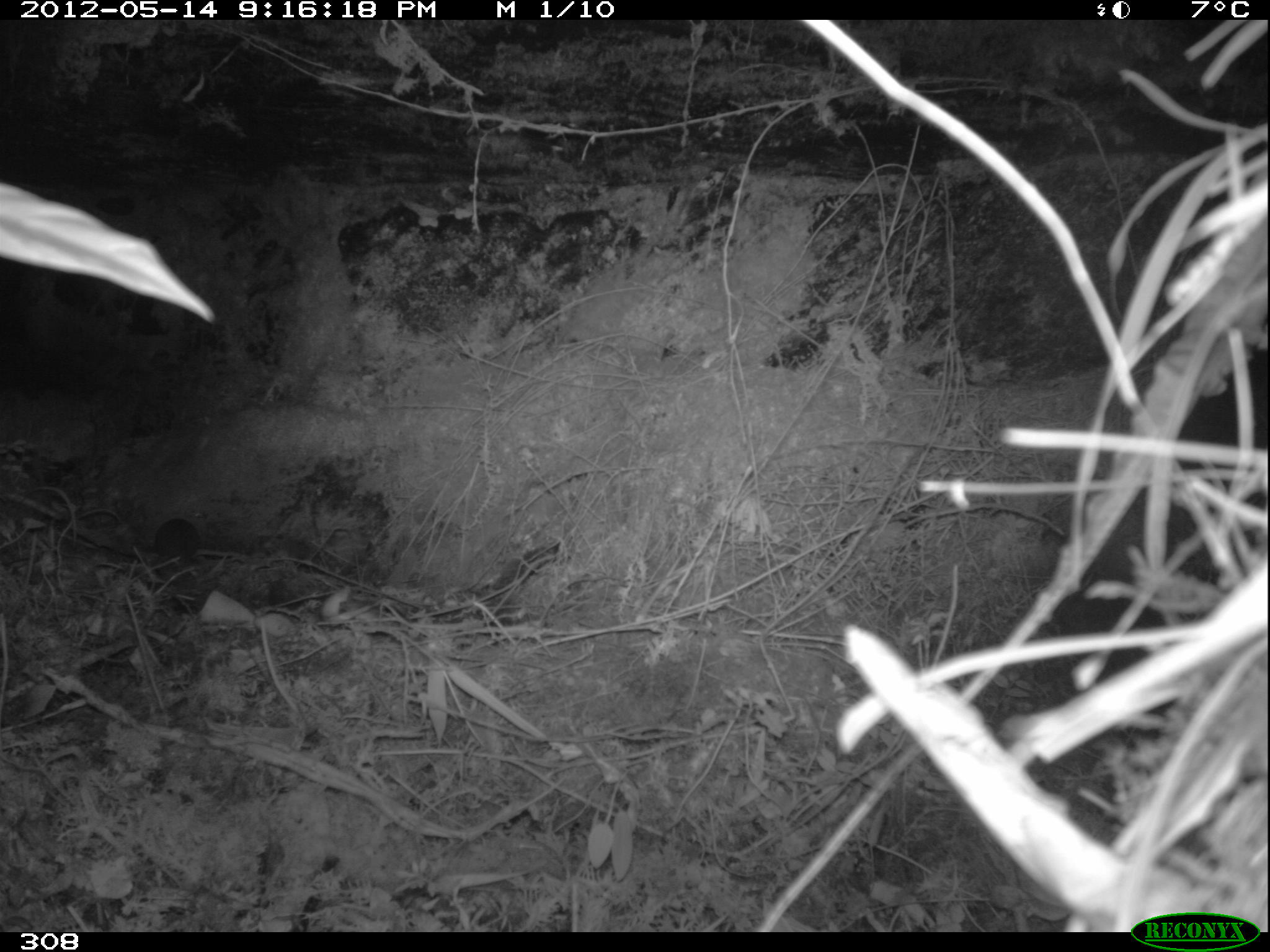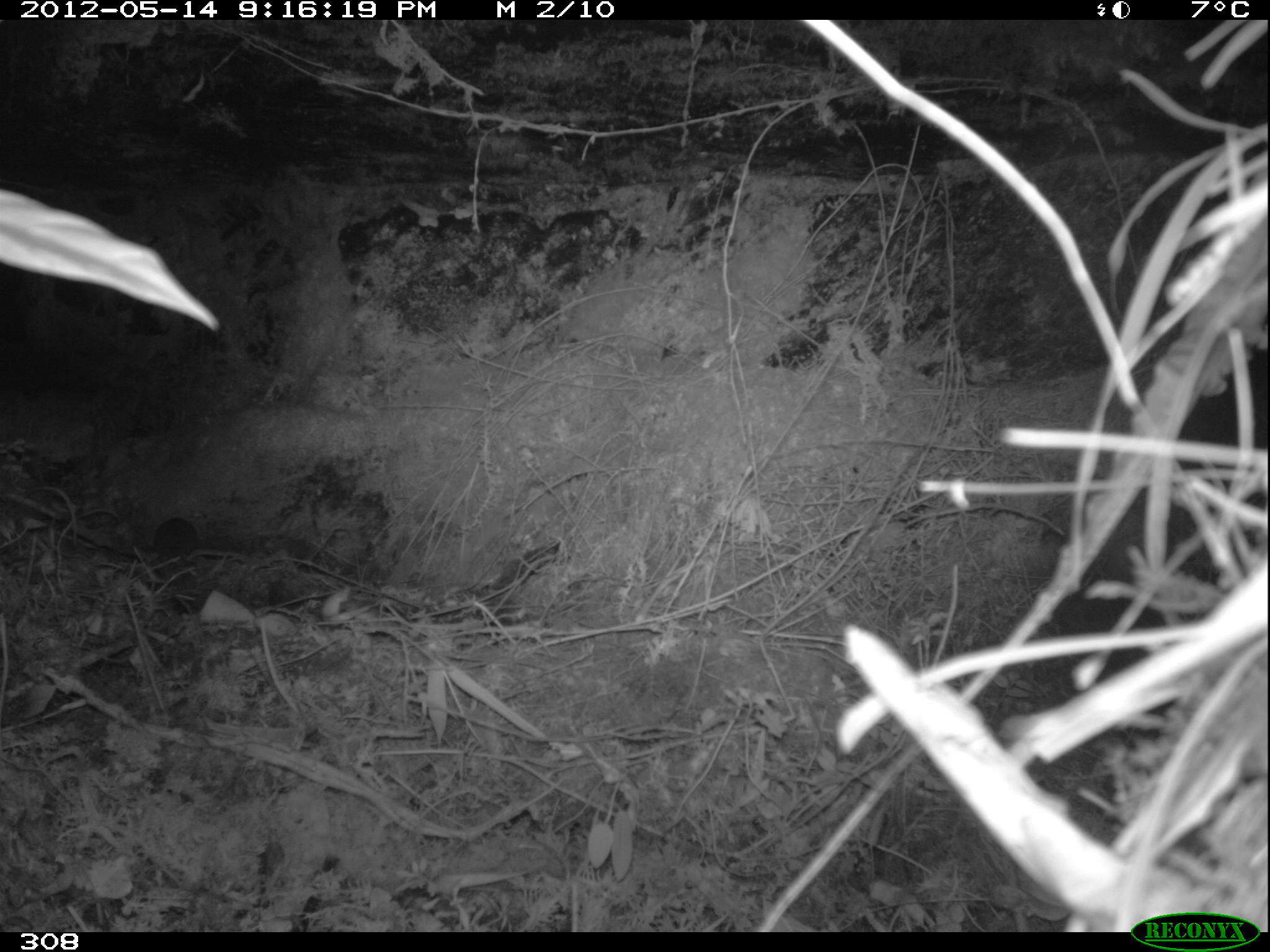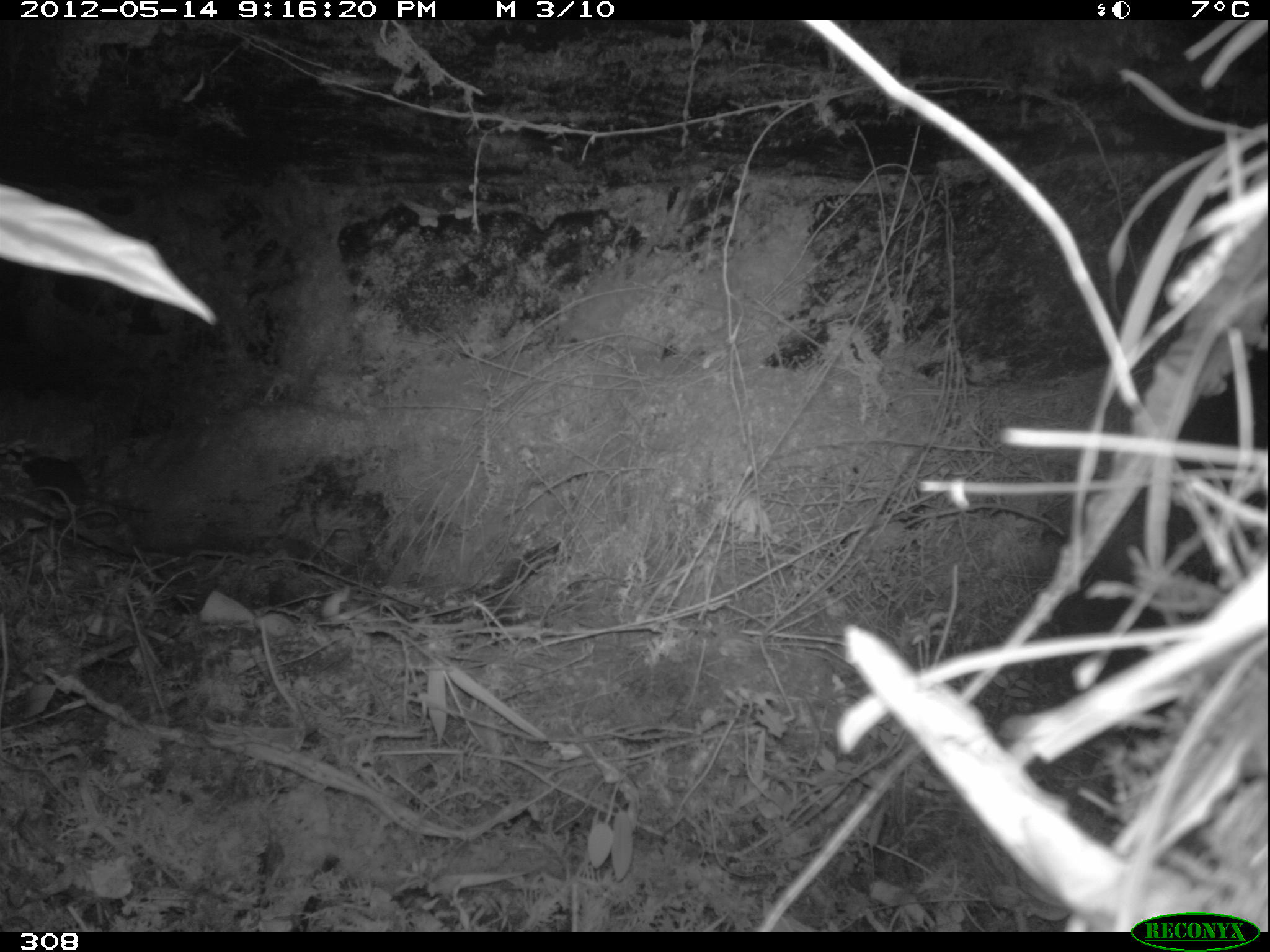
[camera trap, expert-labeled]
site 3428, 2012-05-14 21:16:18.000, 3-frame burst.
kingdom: Animalia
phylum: Chordata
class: Mammalia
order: Rodentia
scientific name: Rodentia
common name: rodents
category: unknown rodent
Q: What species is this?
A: Unknown rodent (rodents) (Rodentia).